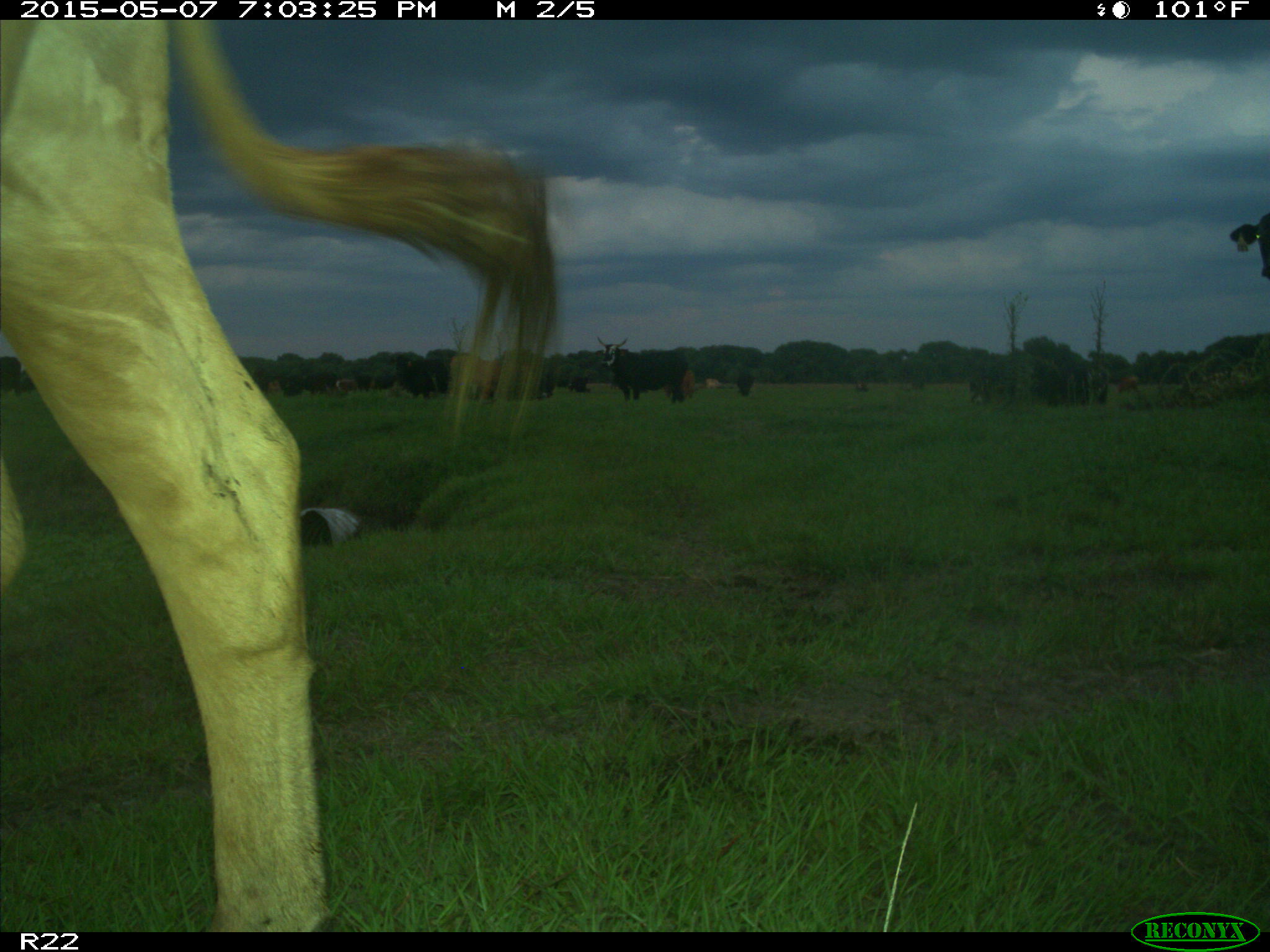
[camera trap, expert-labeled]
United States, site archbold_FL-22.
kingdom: Animalia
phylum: Chordata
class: Mammalia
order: Artiodactyla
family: Bovidae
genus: Bos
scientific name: Bos taurus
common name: domestic cow